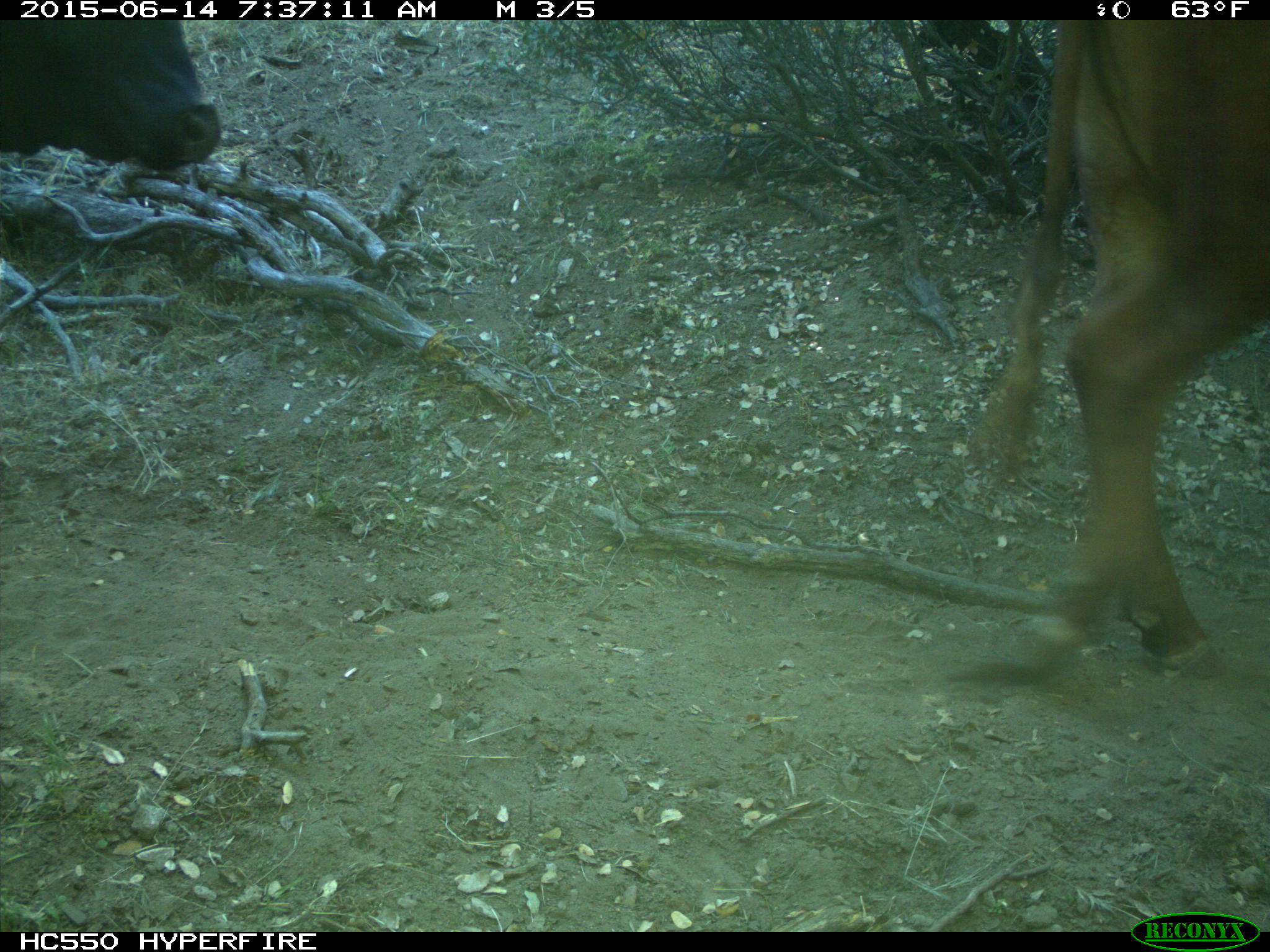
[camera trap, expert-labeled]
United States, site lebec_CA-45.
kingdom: Animalia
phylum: Chordata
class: Mammalia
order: Artiodactyla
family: Bovidae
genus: Bos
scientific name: Bos taurus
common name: domestic cow